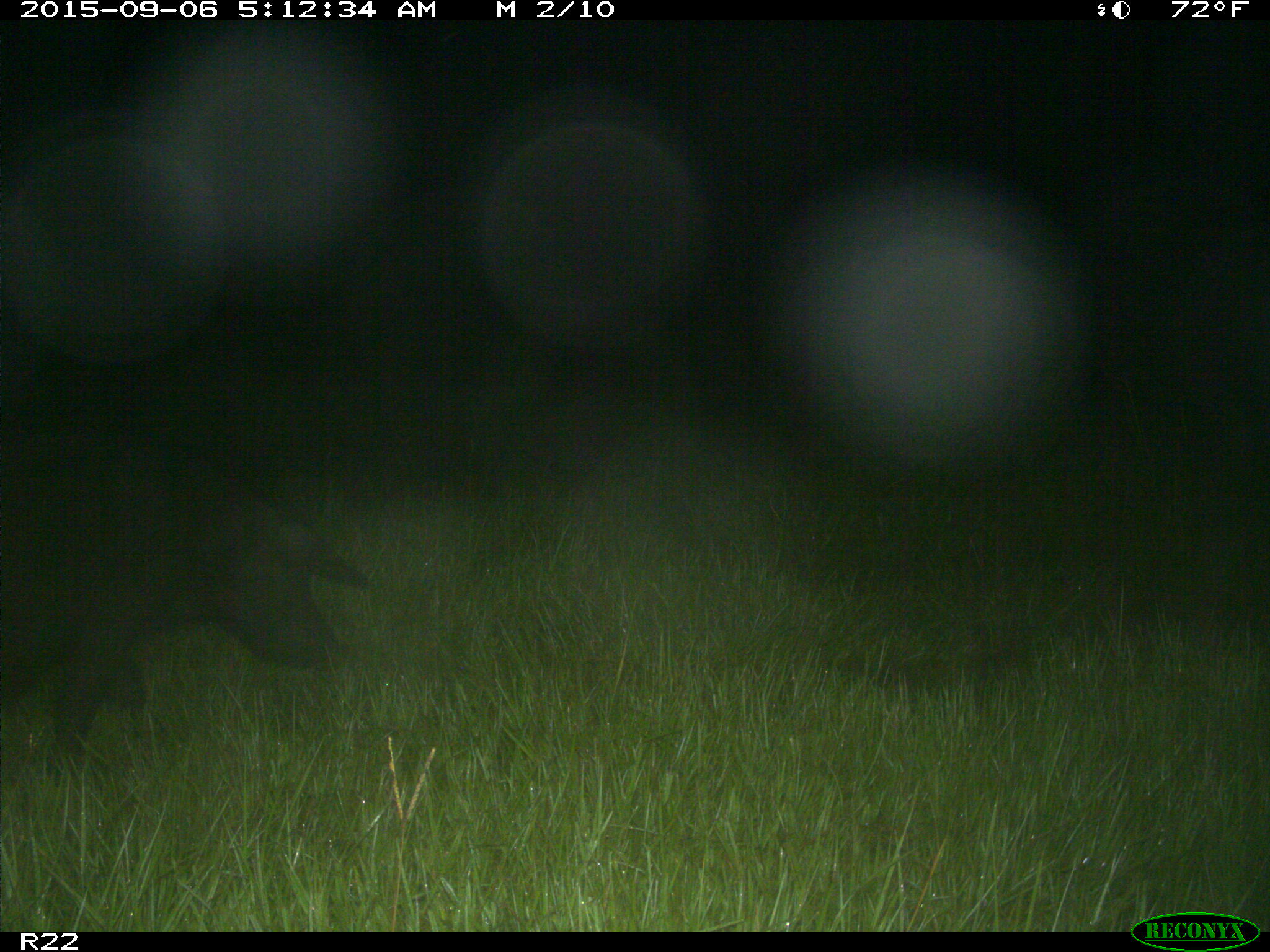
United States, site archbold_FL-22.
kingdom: Animalia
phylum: Chordata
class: Mammalia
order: Artiodactyla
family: Suidae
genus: Sus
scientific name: Sus scrofa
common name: wild boar